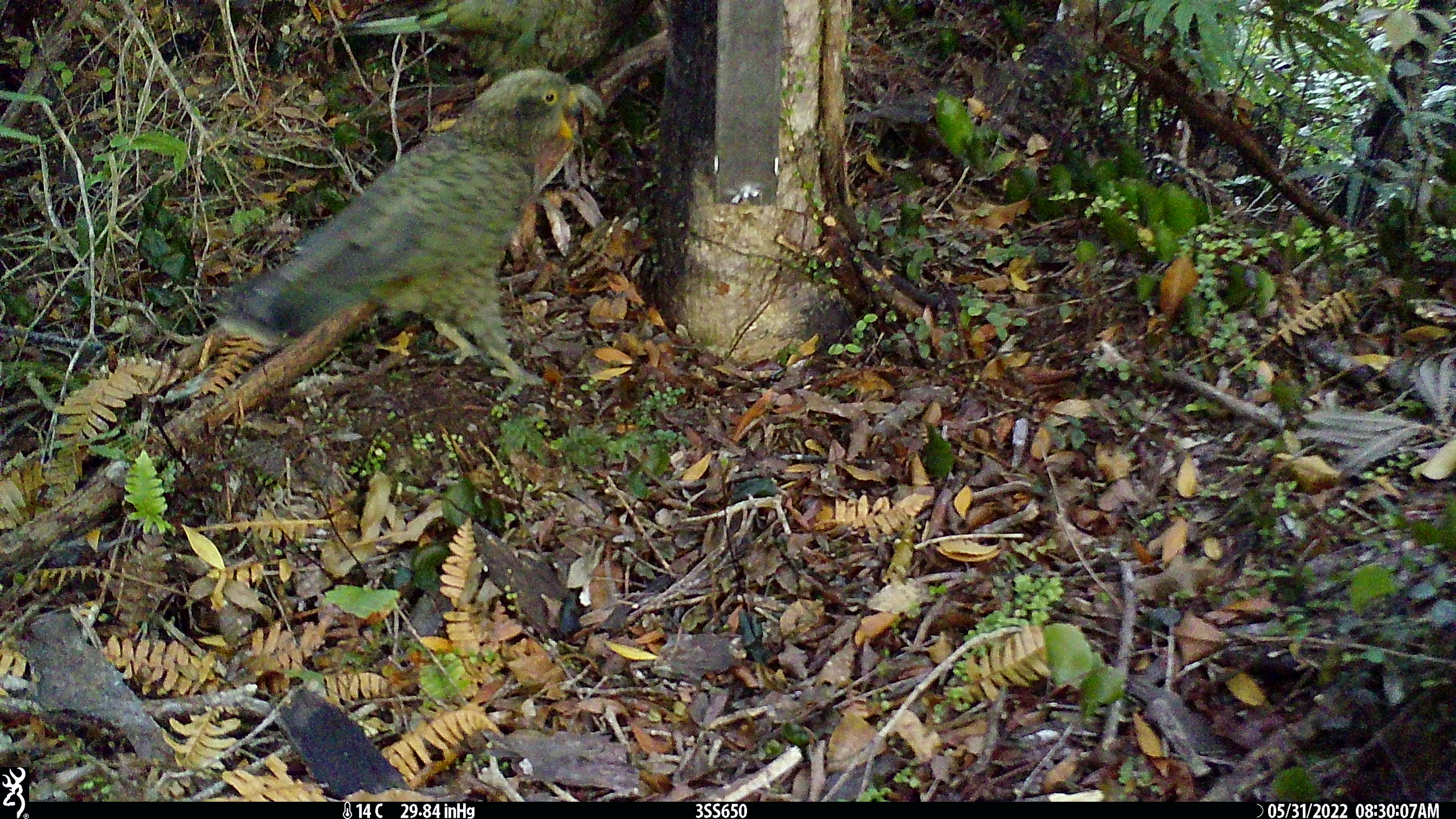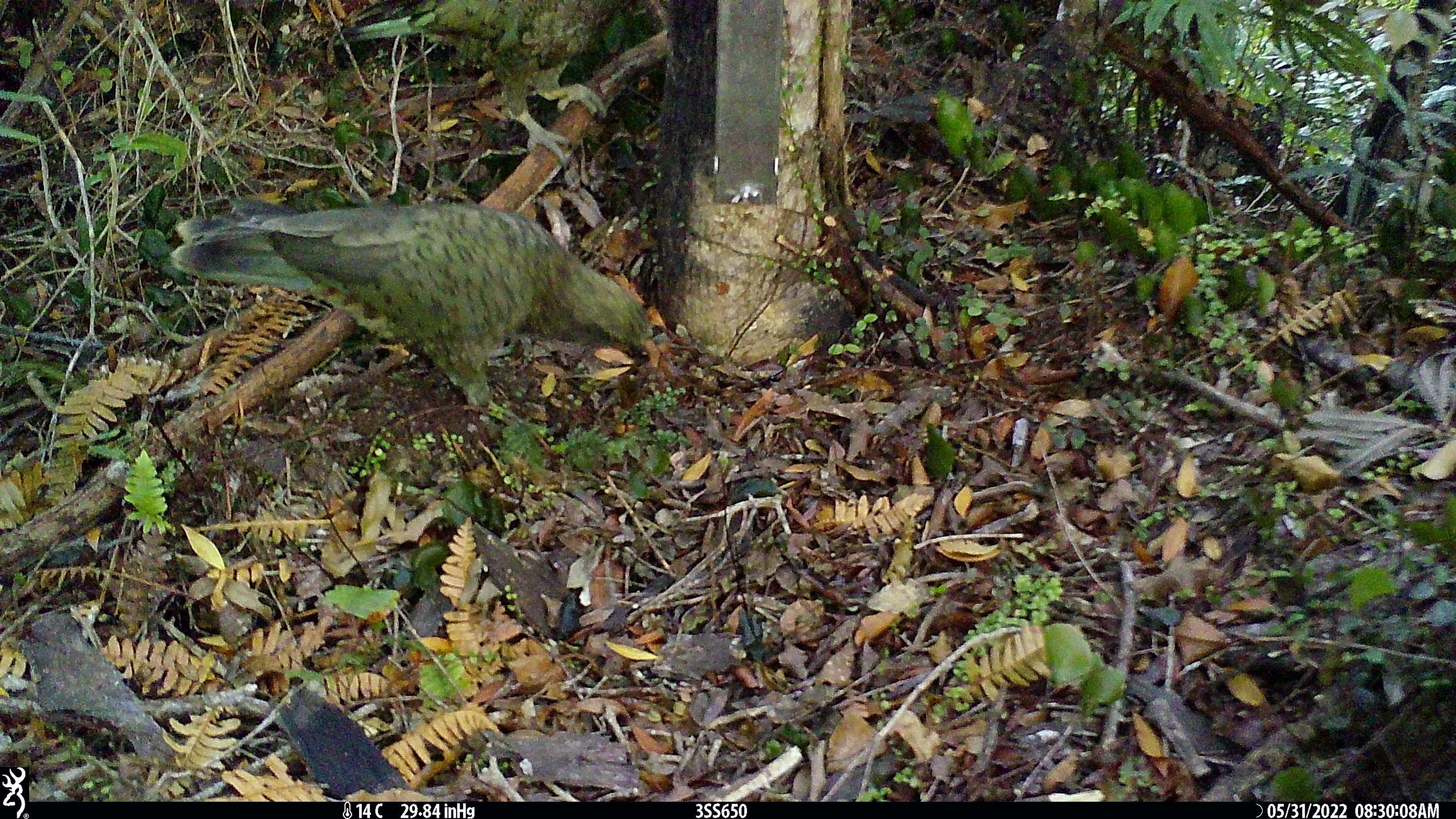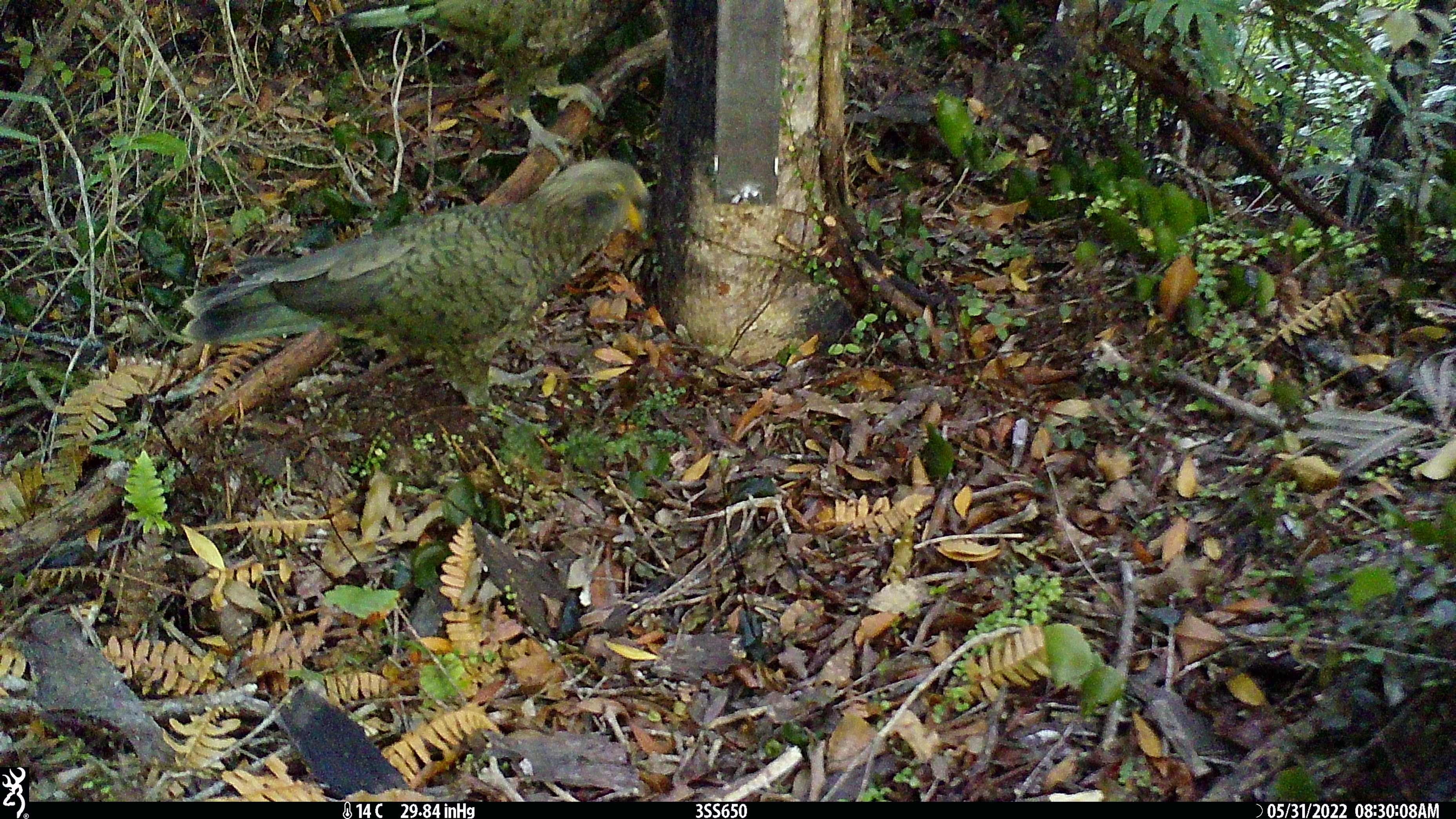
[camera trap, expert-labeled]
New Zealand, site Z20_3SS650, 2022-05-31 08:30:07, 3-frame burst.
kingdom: Animalia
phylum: Chordata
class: Aves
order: Psittaciformes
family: Strigopidae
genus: Nestor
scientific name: Nestor notabilis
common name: kea